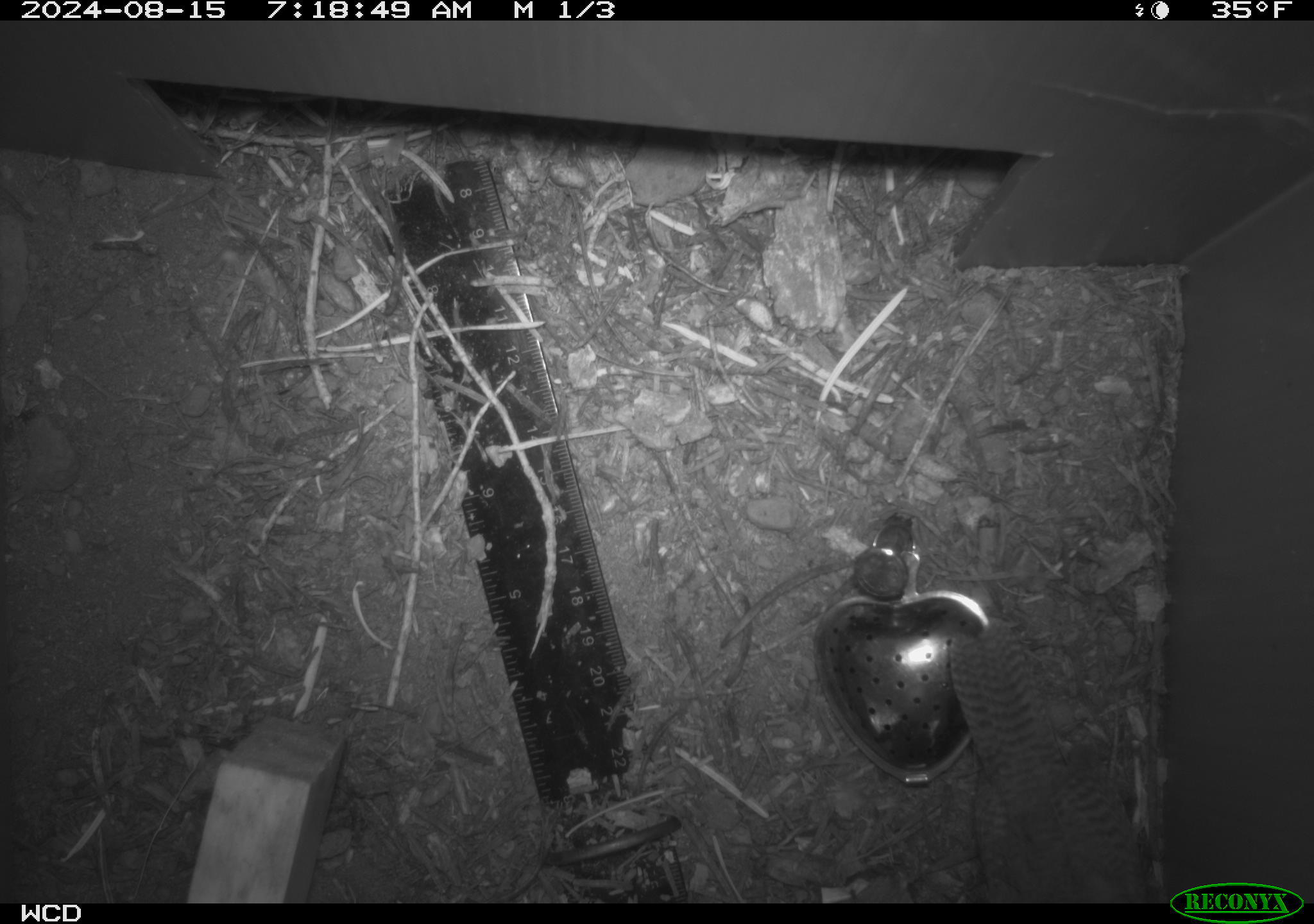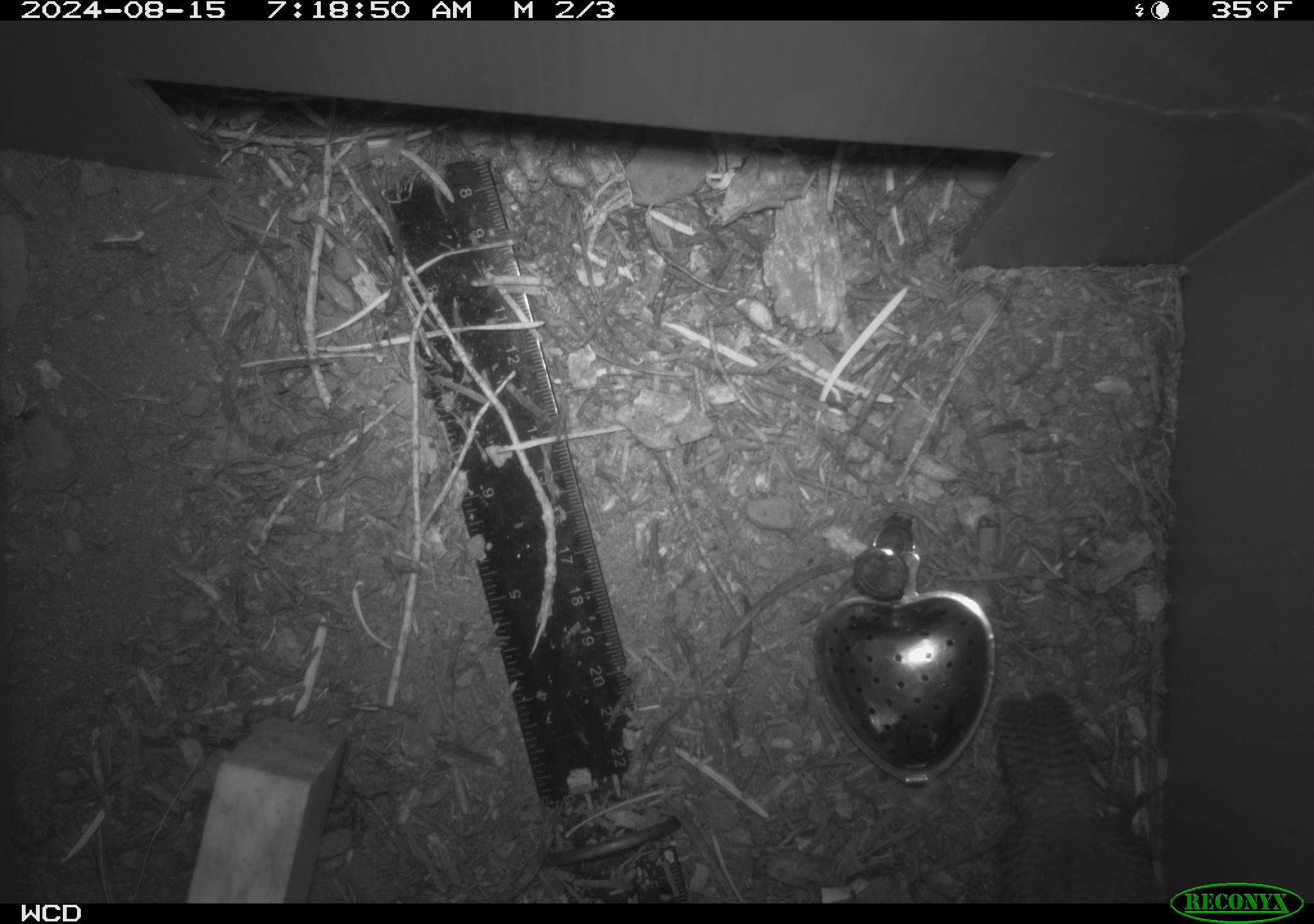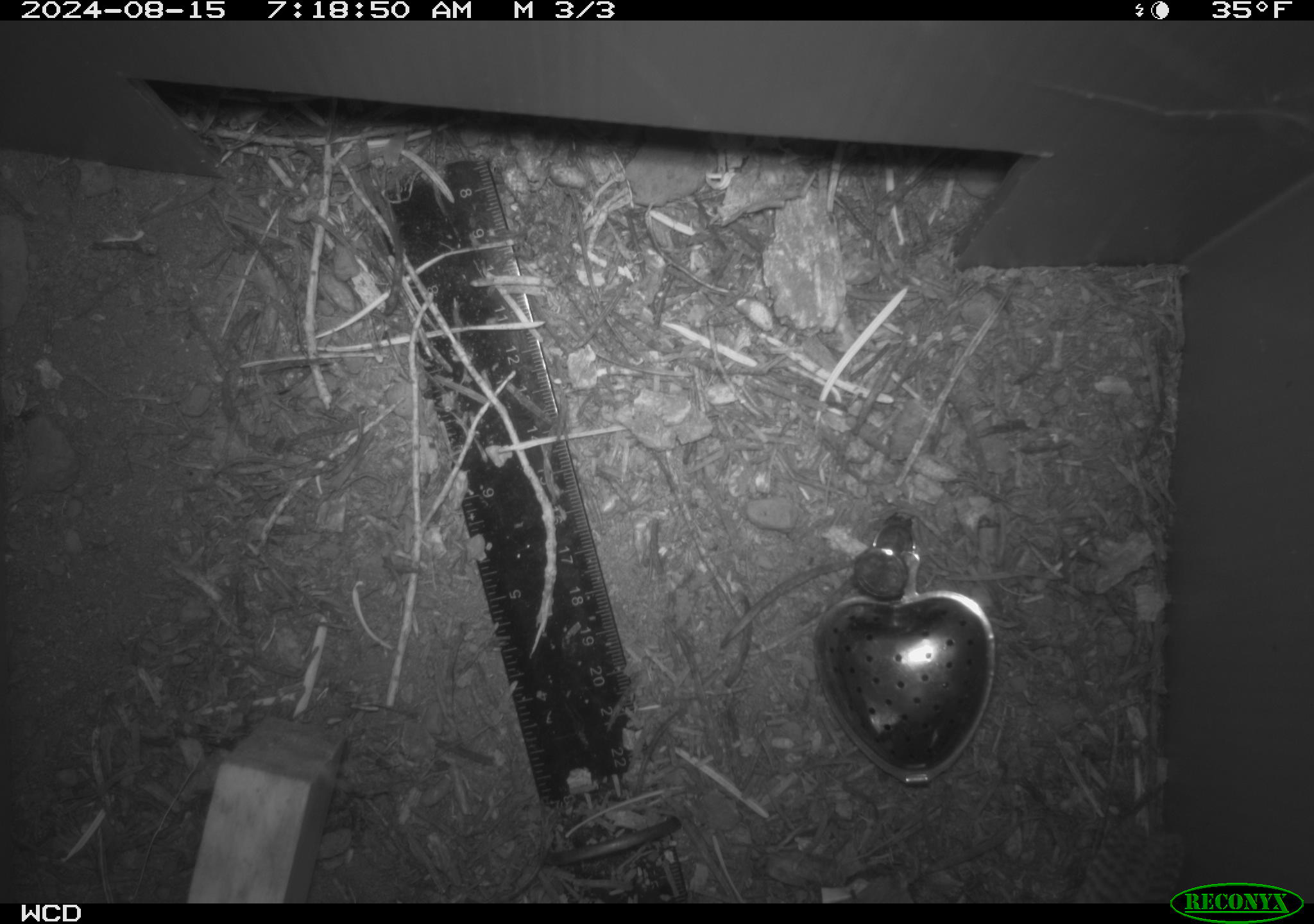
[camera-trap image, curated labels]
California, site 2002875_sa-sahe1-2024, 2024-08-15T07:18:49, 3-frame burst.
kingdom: Animalia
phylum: Chordata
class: Aves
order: Passeriformes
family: Troglodytidae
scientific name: Troglodytidae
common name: wren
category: troglodytidae family